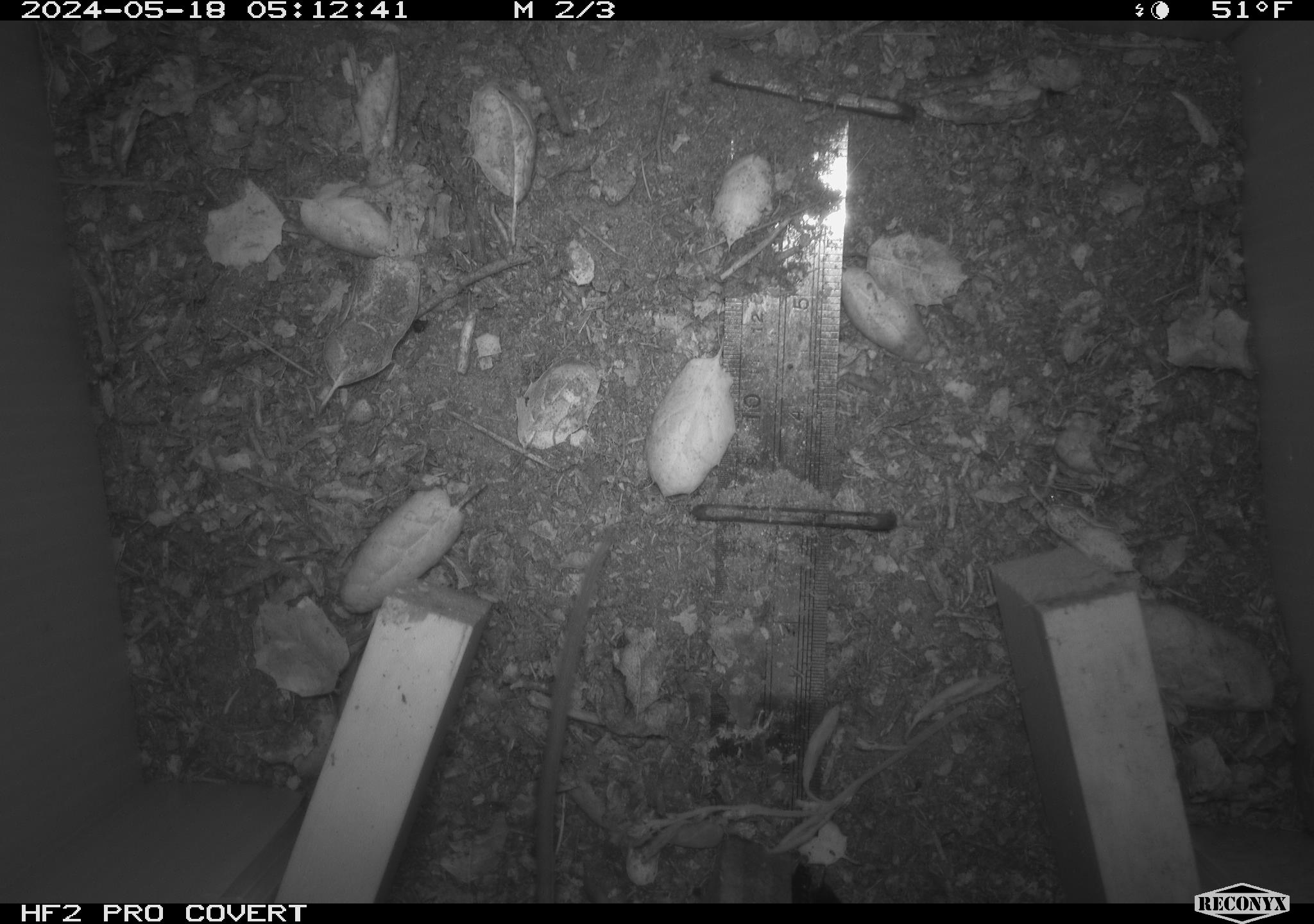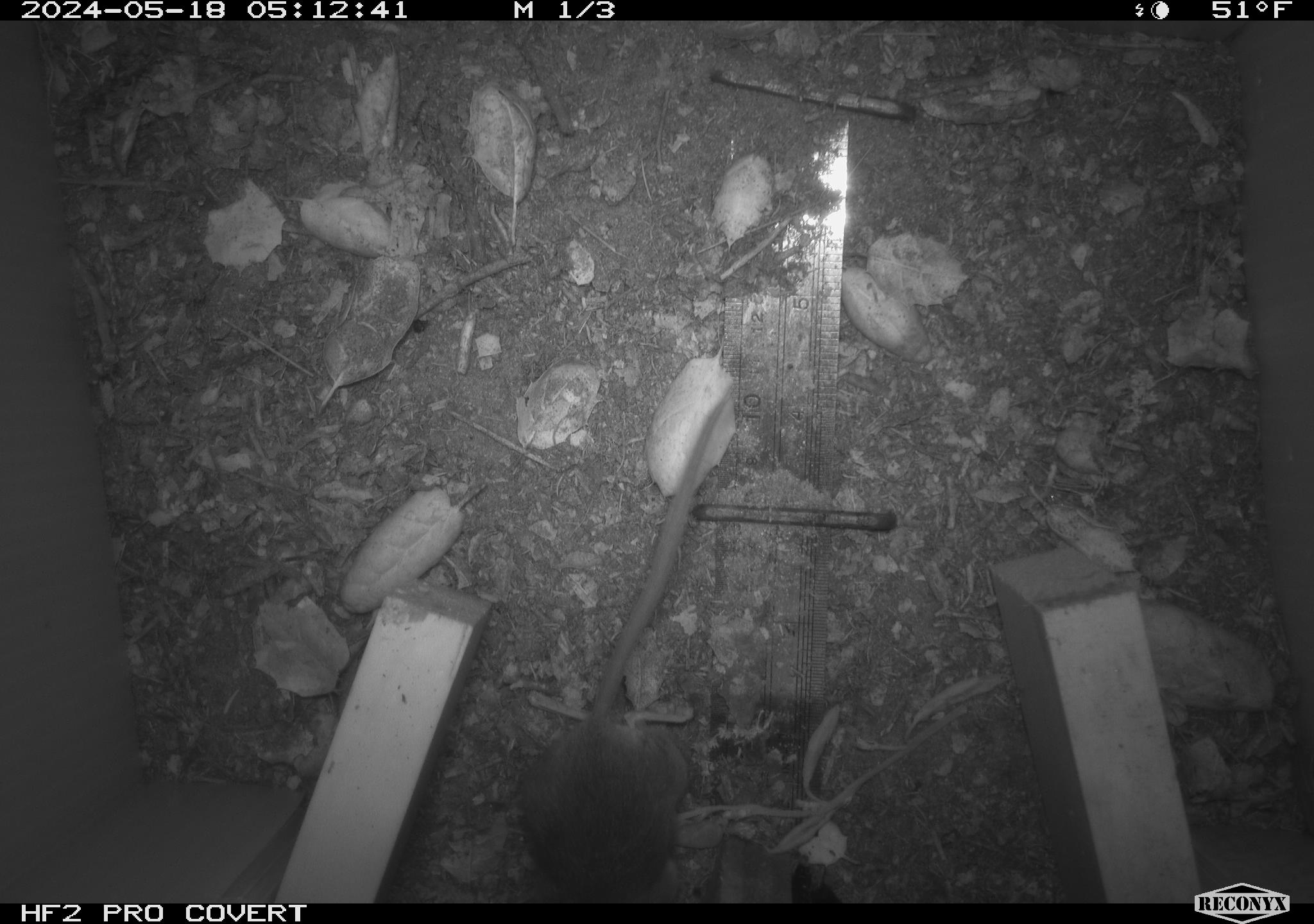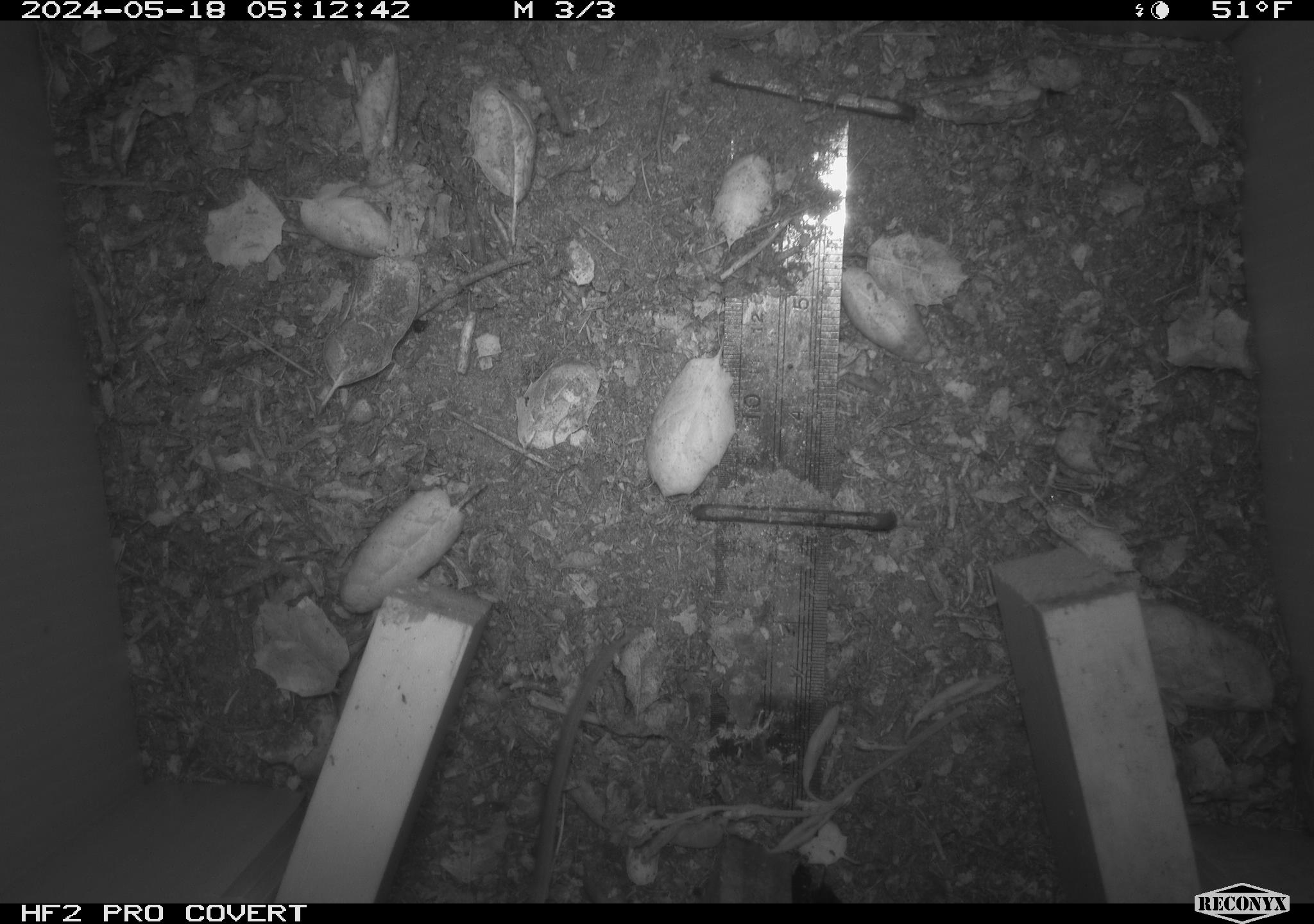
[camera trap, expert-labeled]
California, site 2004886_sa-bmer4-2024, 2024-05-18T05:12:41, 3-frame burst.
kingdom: Animalia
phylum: Chordata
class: Mammalia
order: Rodentia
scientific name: Rodentia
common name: mouse species